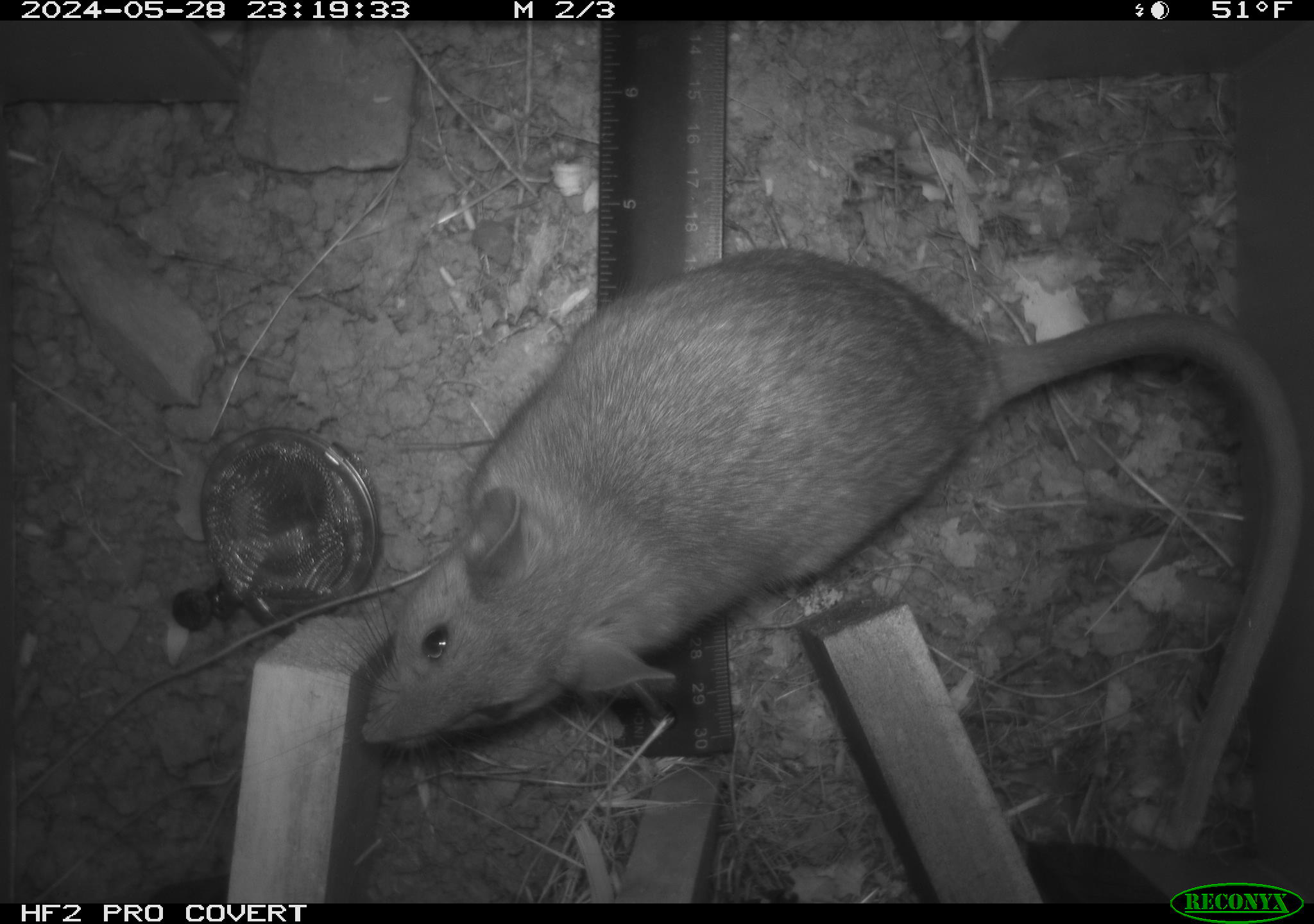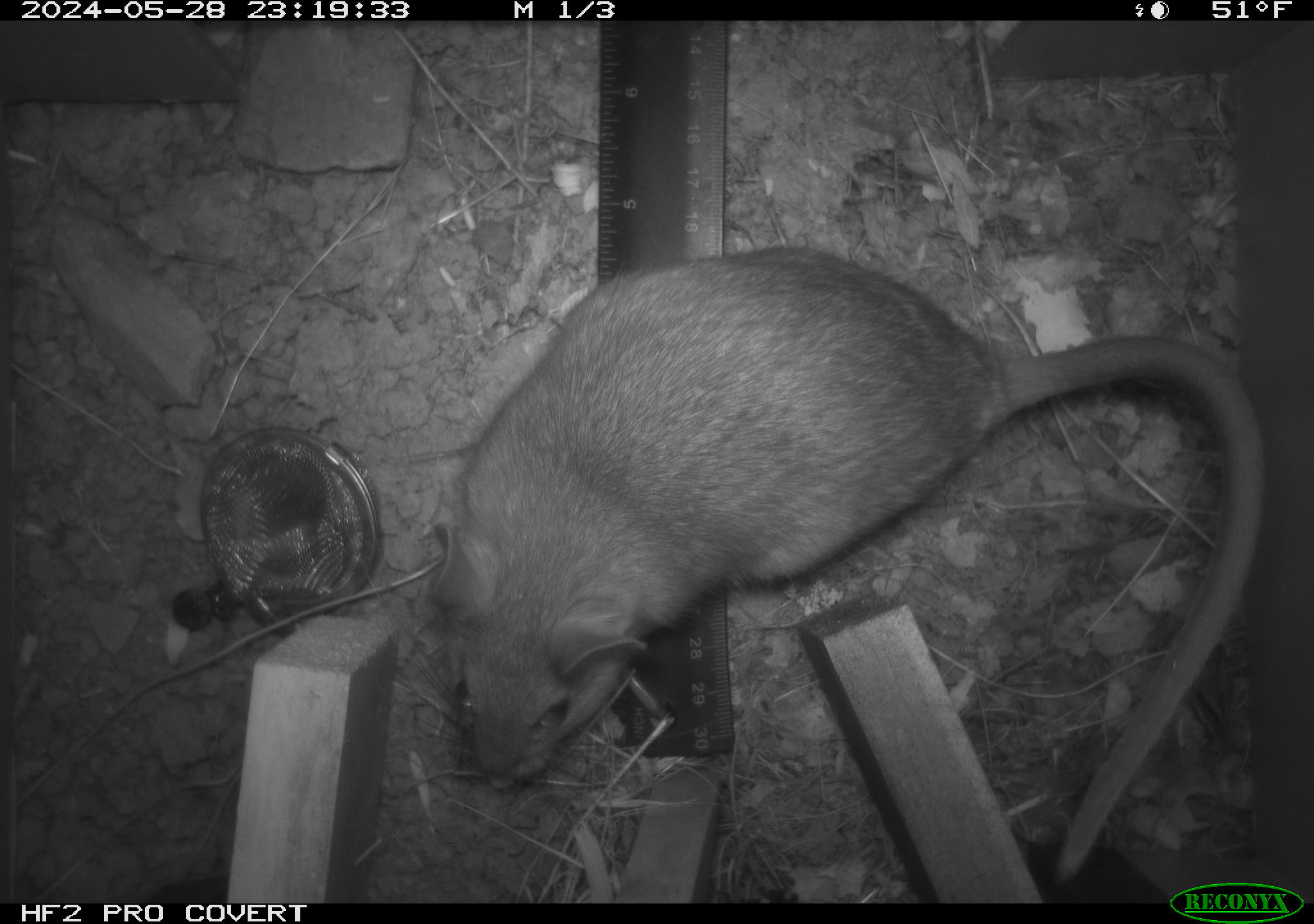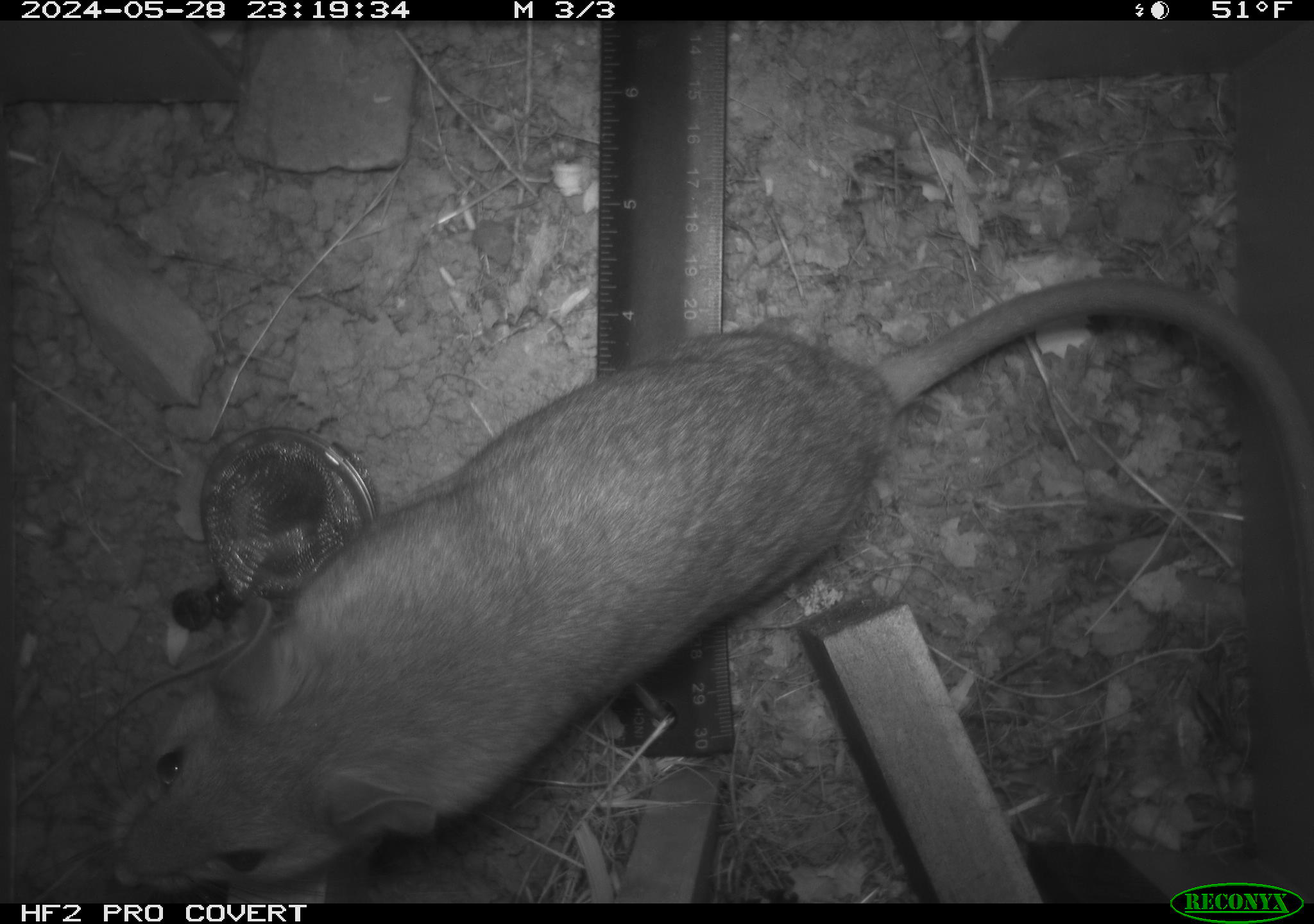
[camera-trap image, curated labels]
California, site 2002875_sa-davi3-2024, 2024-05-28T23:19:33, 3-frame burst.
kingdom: Animalia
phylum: Chordata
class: Mammalia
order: Rodentia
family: Cricetidae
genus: Neotoma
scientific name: Neotoma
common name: pack rat or woodrat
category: neotoma species